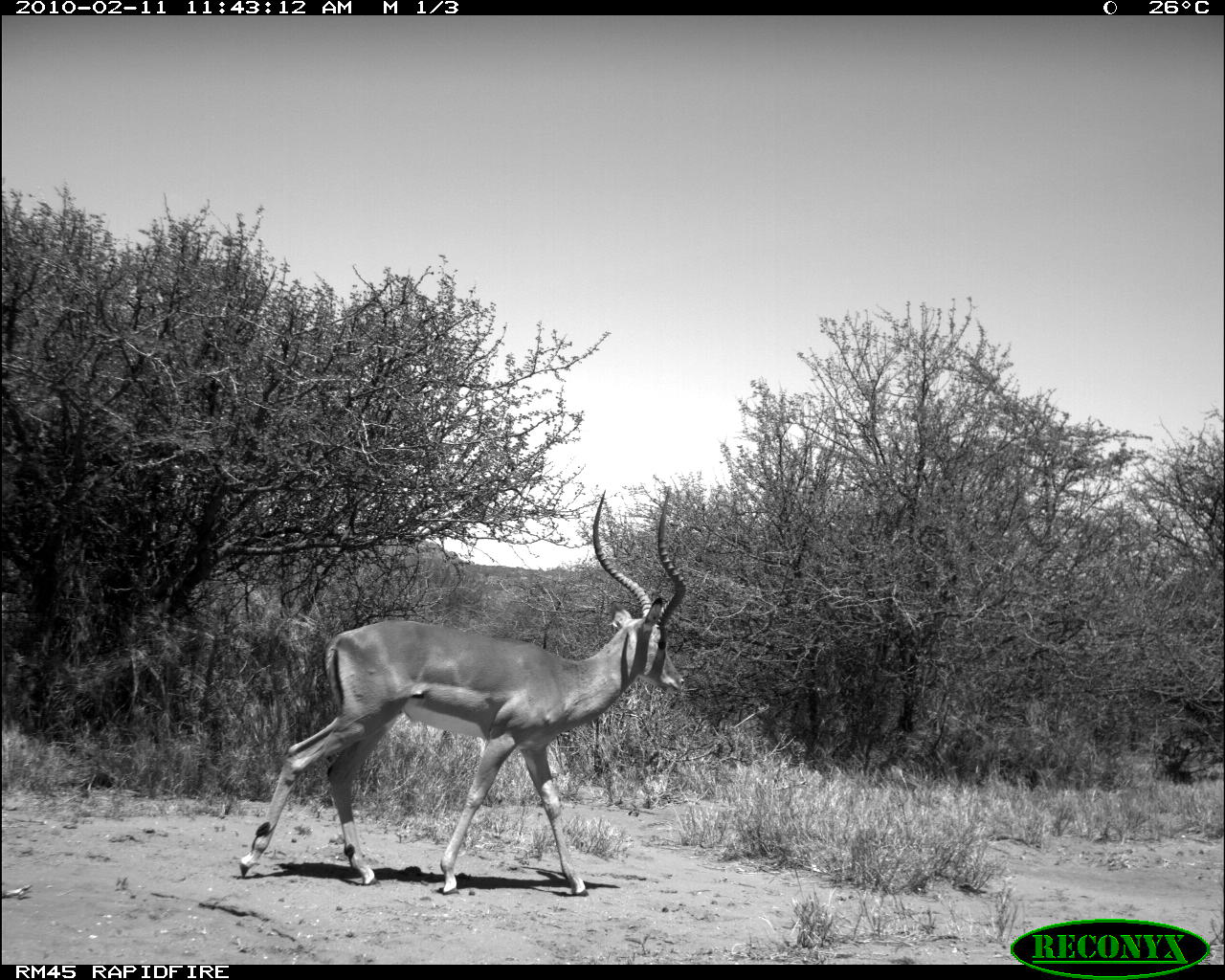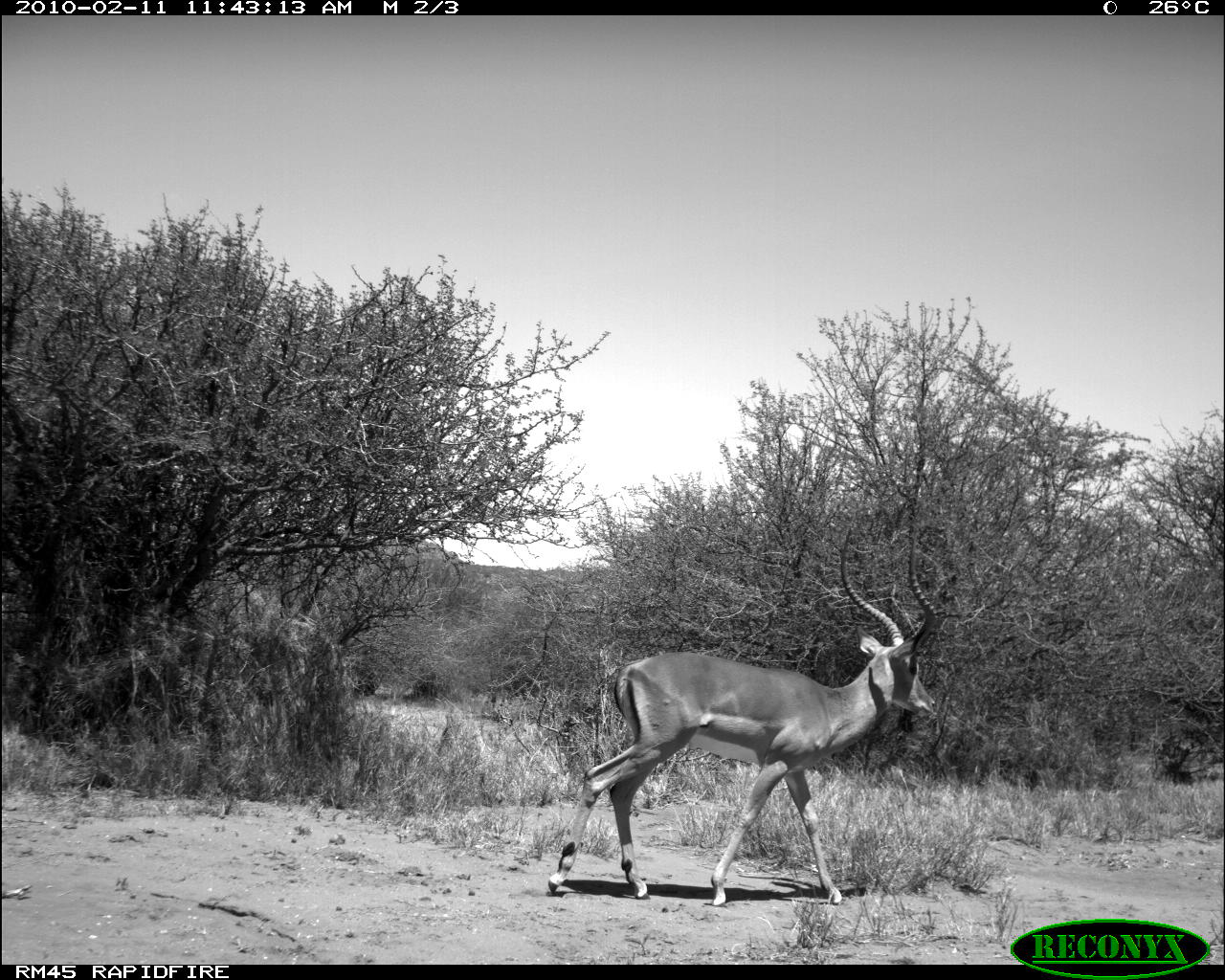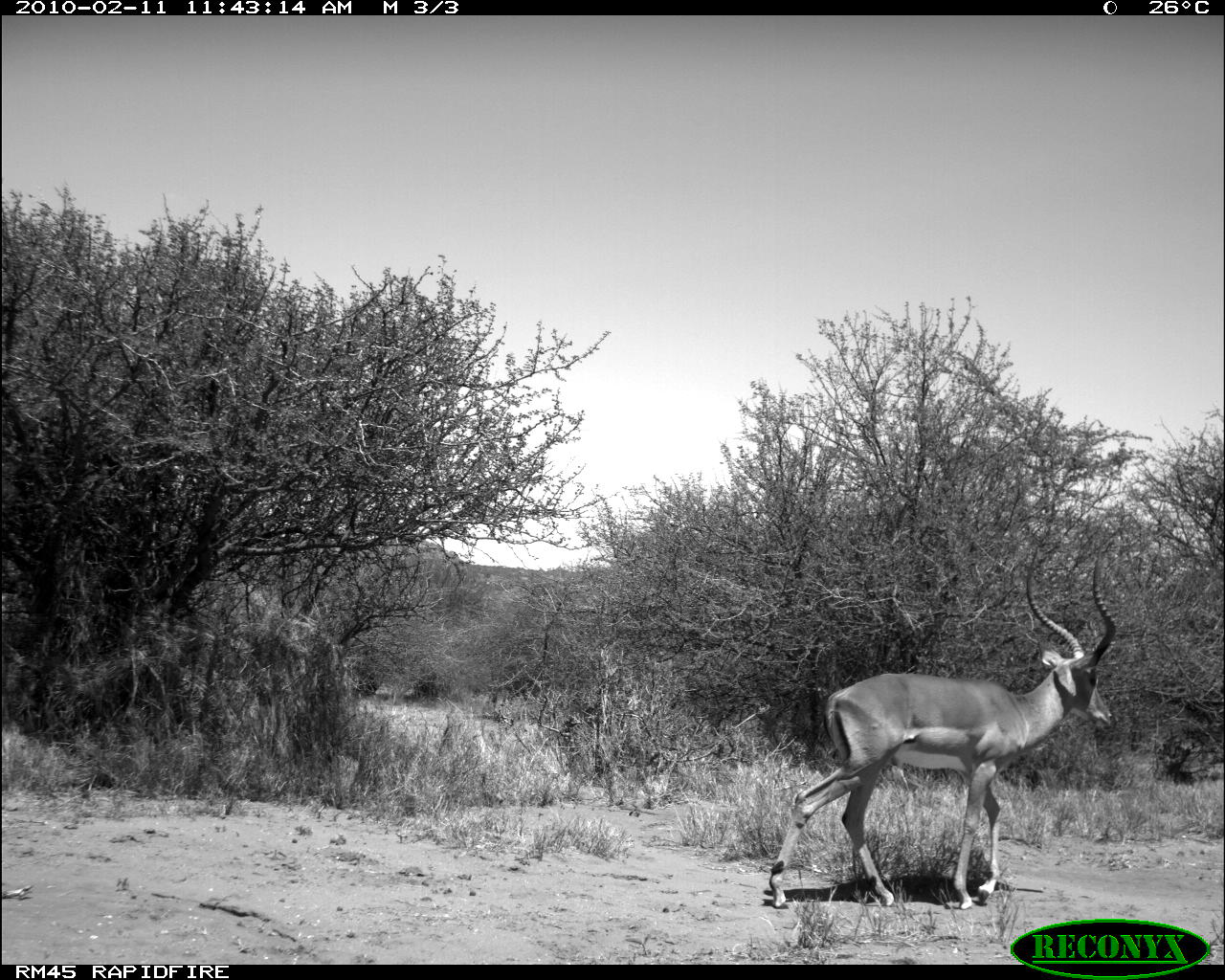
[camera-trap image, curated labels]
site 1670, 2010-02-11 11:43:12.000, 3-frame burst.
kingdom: Animalia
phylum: Chordata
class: Mammalia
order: Artiodactyla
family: Bovidae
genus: Aepyceros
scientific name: Aepyceros melampus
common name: impala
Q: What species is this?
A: Aepyceros melampus (impala).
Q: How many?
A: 1.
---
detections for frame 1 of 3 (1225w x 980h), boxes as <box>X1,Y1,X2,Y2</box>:
aepyceros melampus: <box>237,491,687,900</box>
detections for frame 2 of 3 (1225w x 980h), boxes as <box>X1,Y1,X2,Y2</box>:
aepyceros melampus: <box>546,523,940,906</box>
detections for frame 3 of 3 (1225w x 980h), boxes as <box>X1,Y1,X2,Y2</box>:
aepyceros melampus: <box>769,547,1117,910</box>